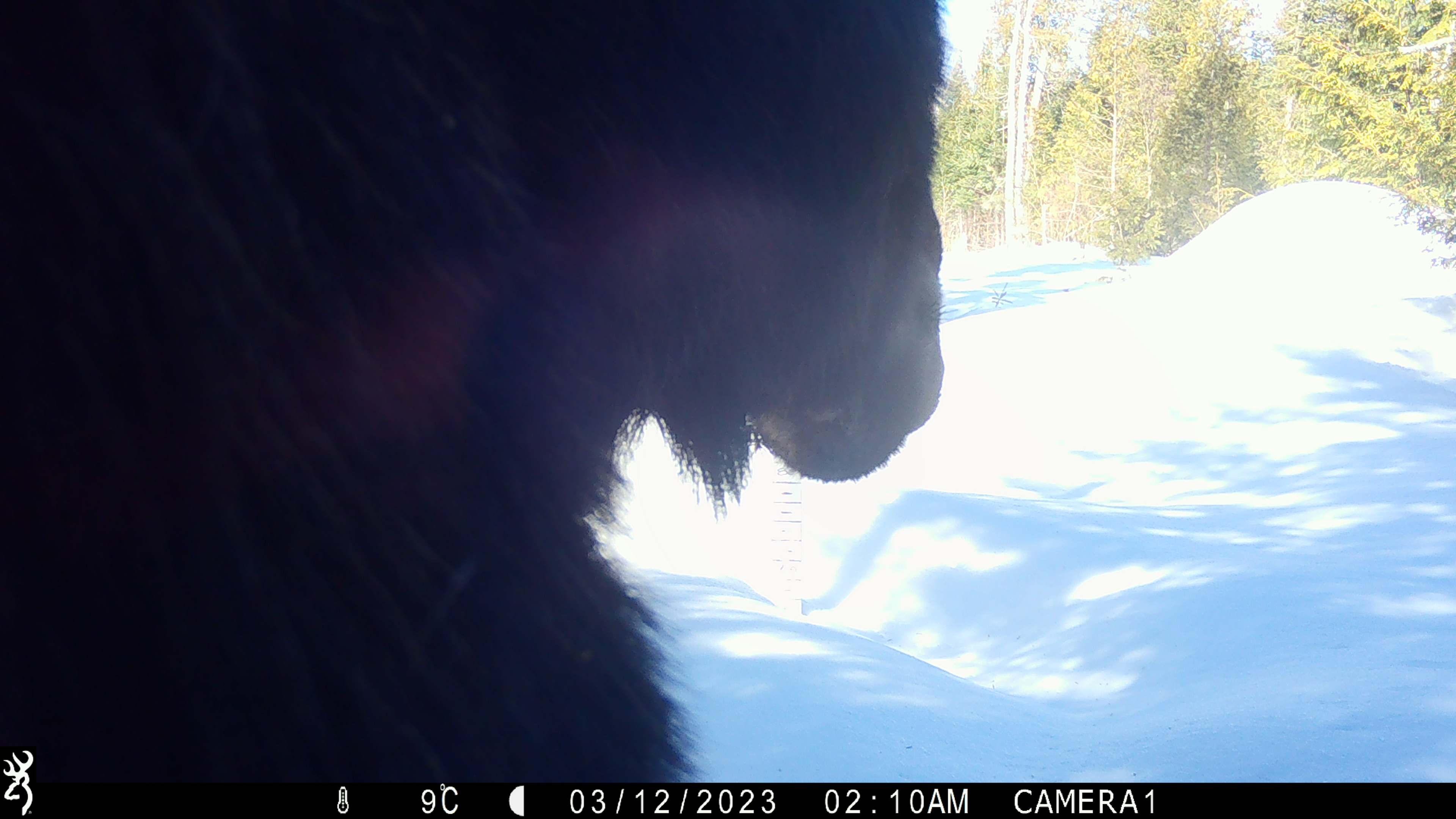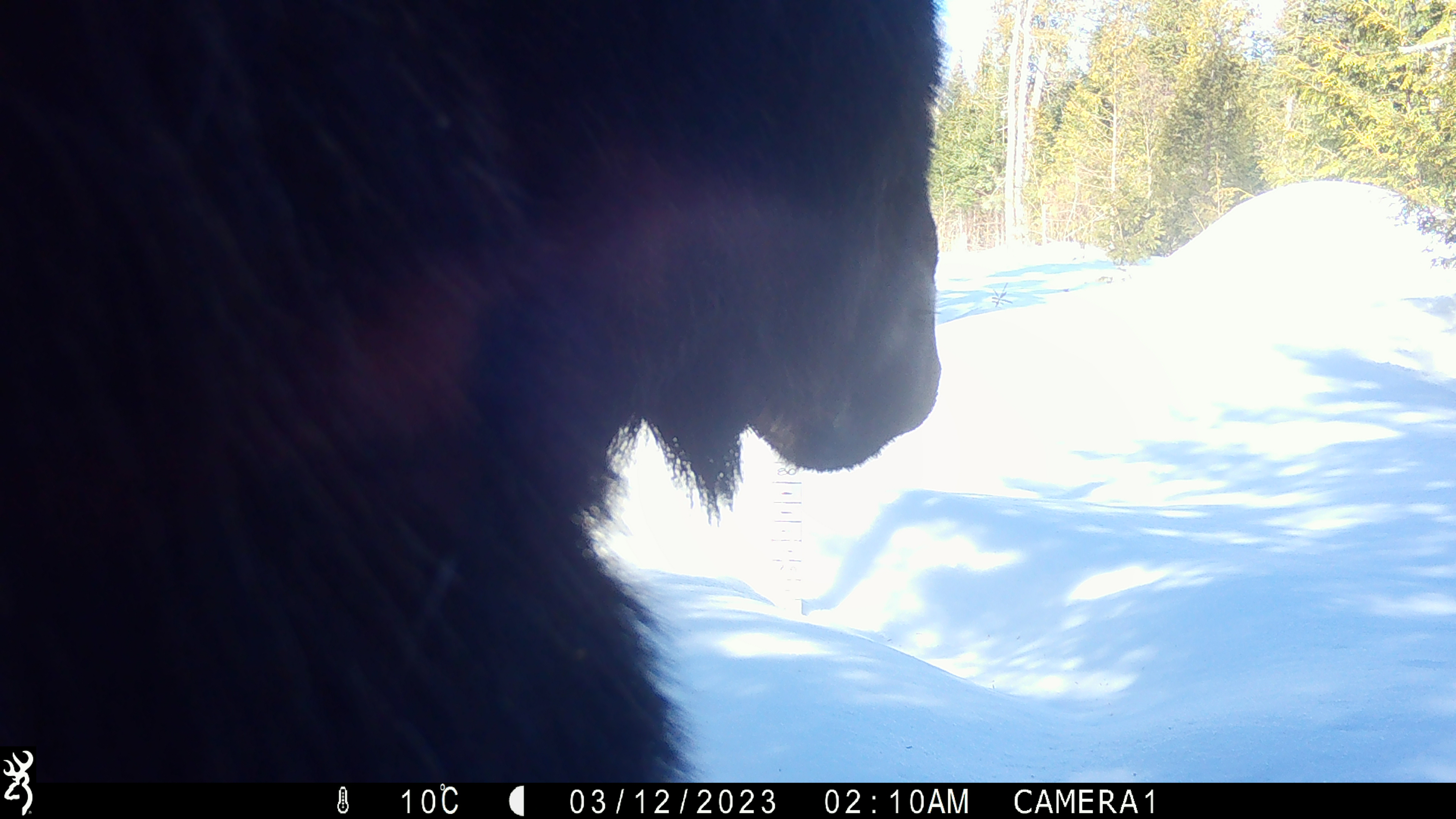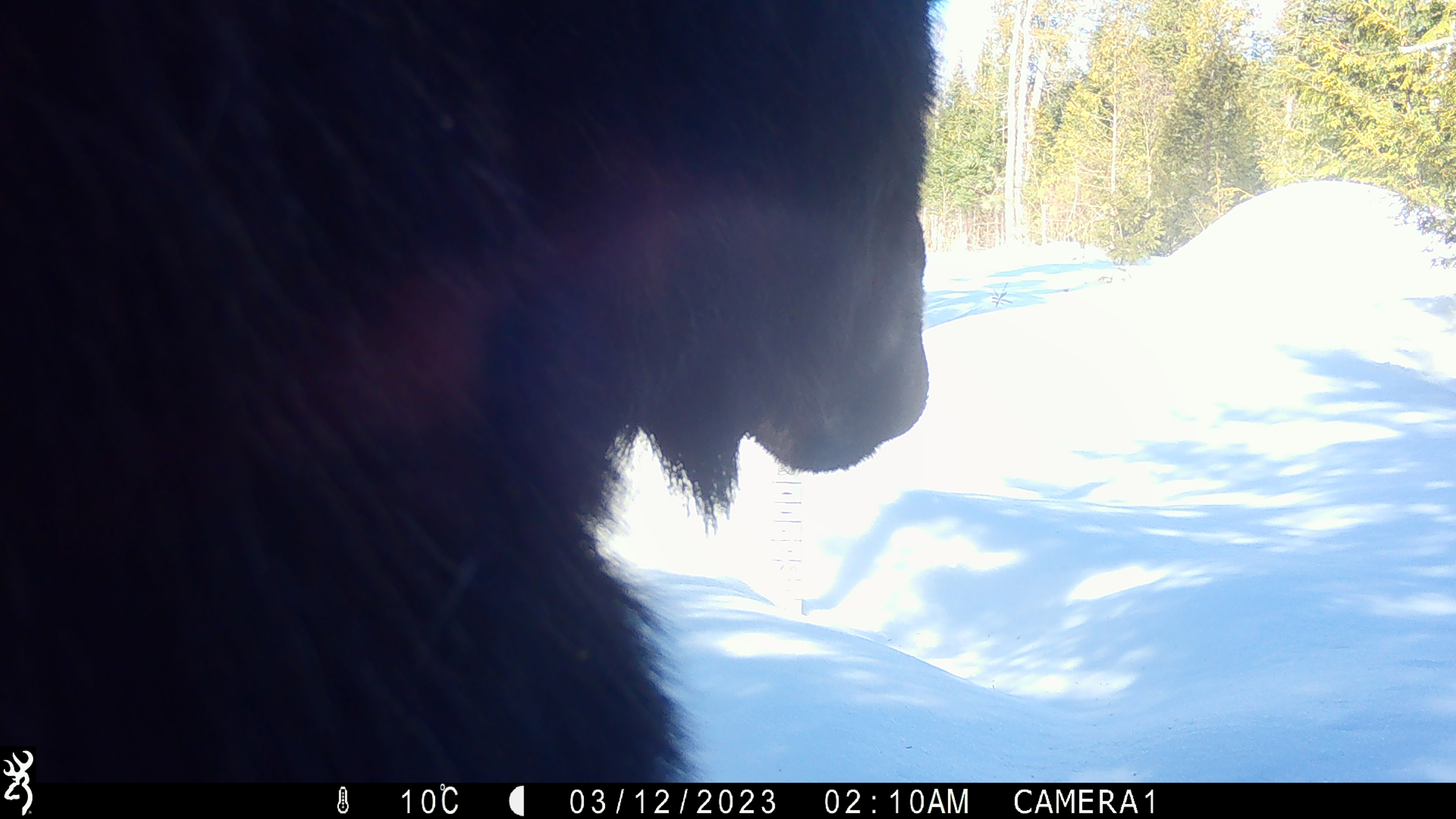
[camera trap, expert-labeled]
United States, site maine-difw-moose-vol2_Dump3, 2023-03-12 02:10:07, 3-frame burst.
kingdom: Animalia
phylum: Chordata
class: Mammalia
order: Artiodactyla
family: Cervidae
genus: Alces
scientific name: Alces alces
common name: moose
Moose (Alces alces).